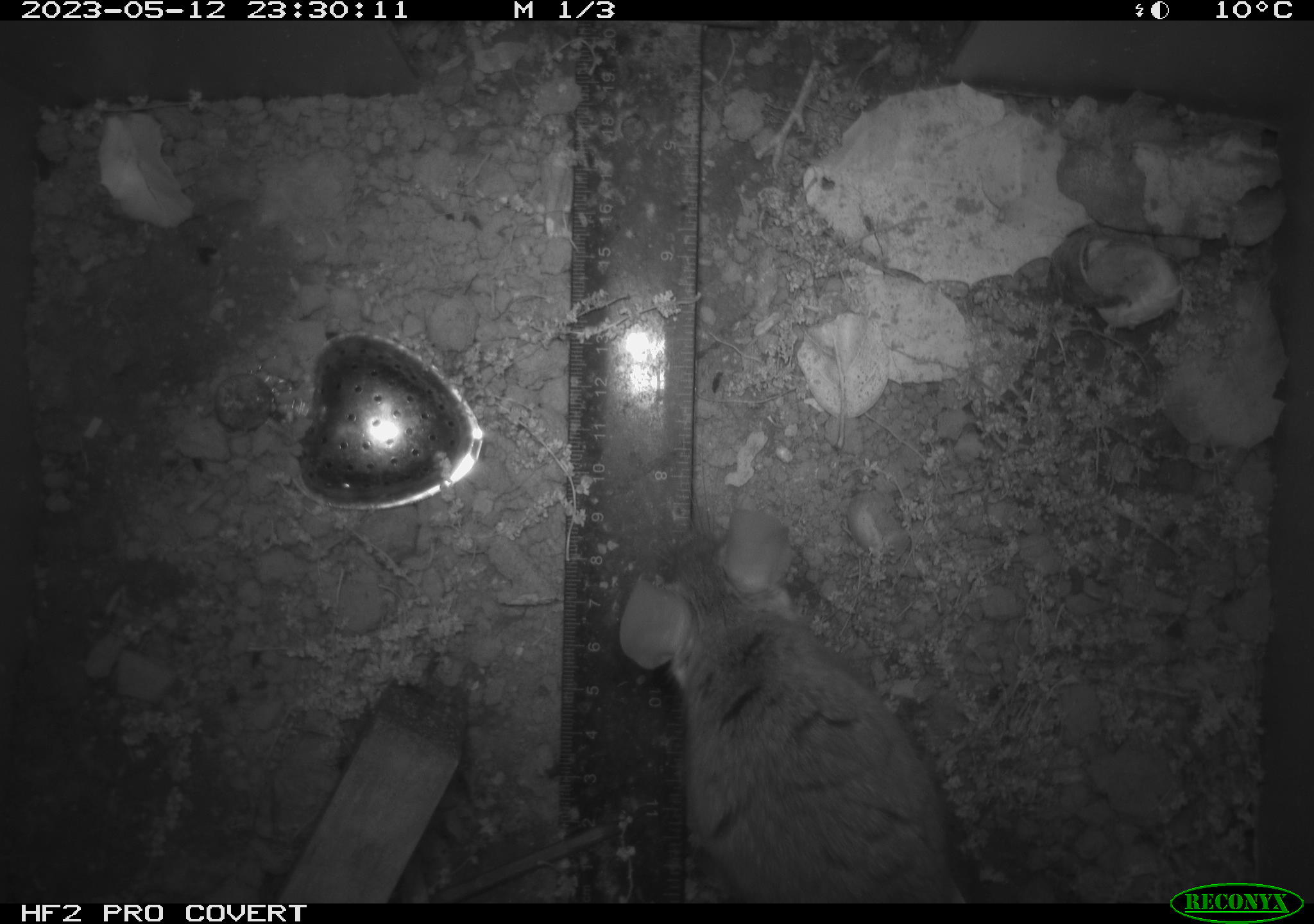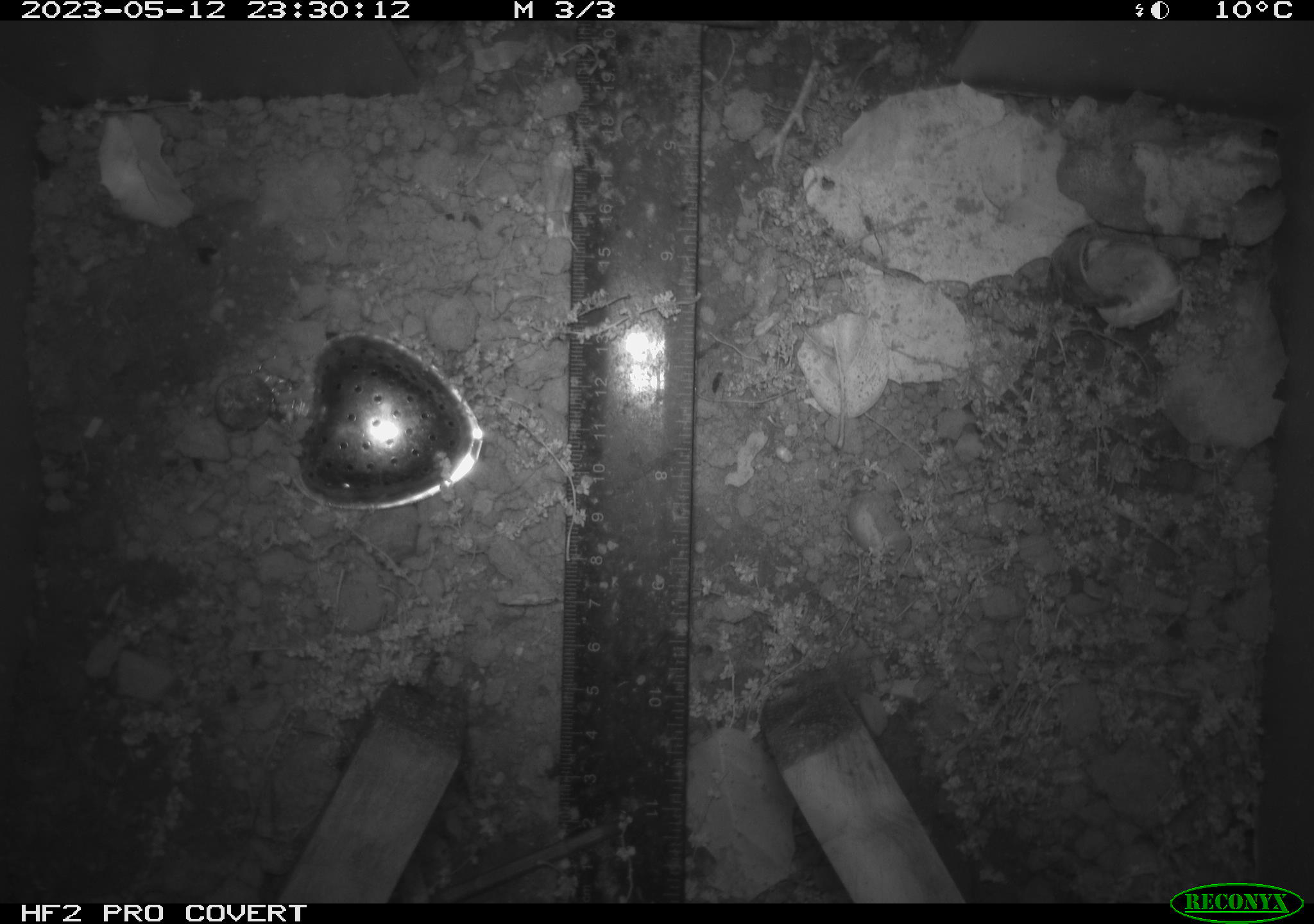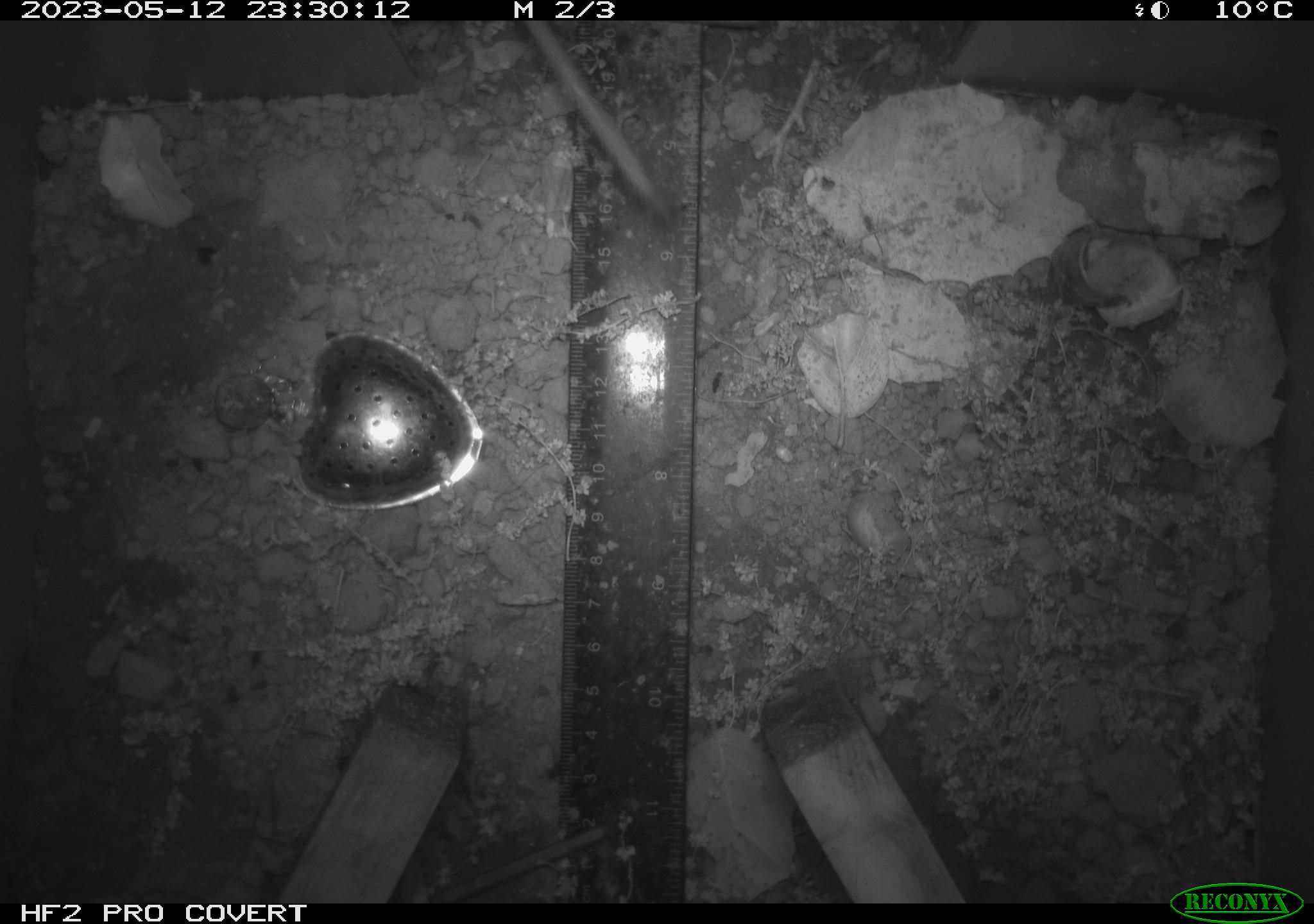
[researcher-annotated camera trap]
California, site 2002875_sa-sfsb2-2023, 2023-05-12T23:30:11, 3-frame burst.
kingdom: Animalia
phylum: Chordata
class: Mammalia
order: Rodentia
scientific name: Rodentia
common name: mouse species